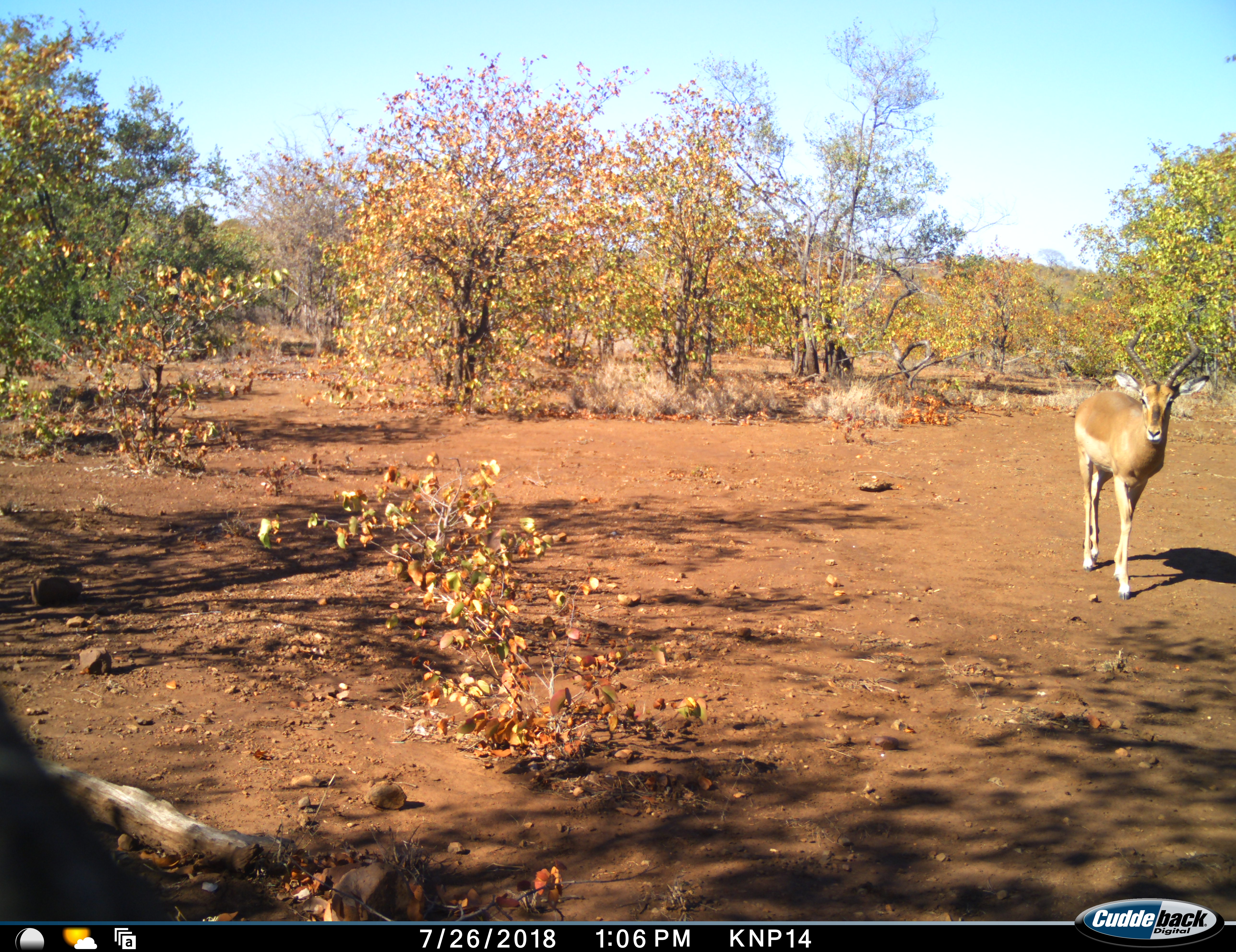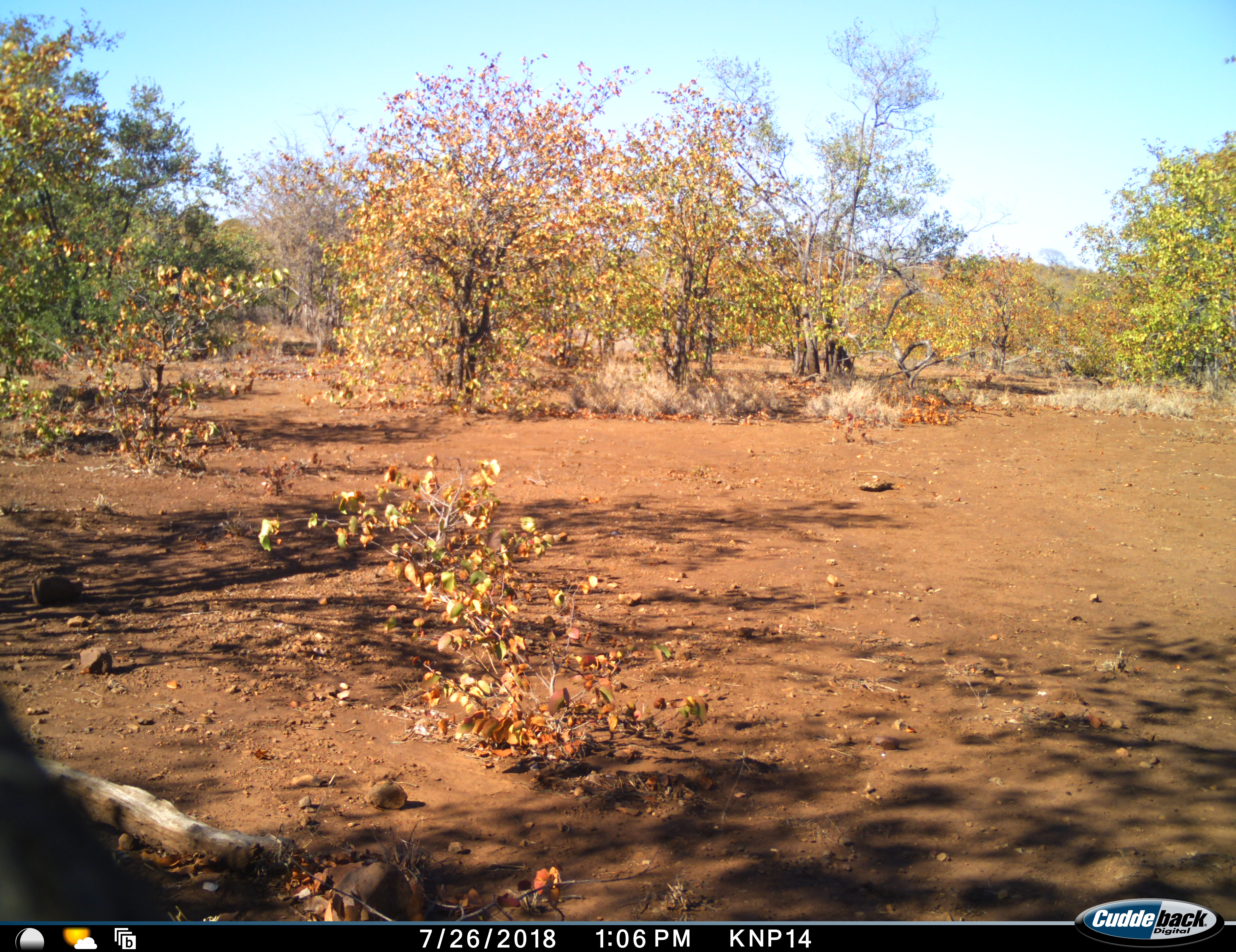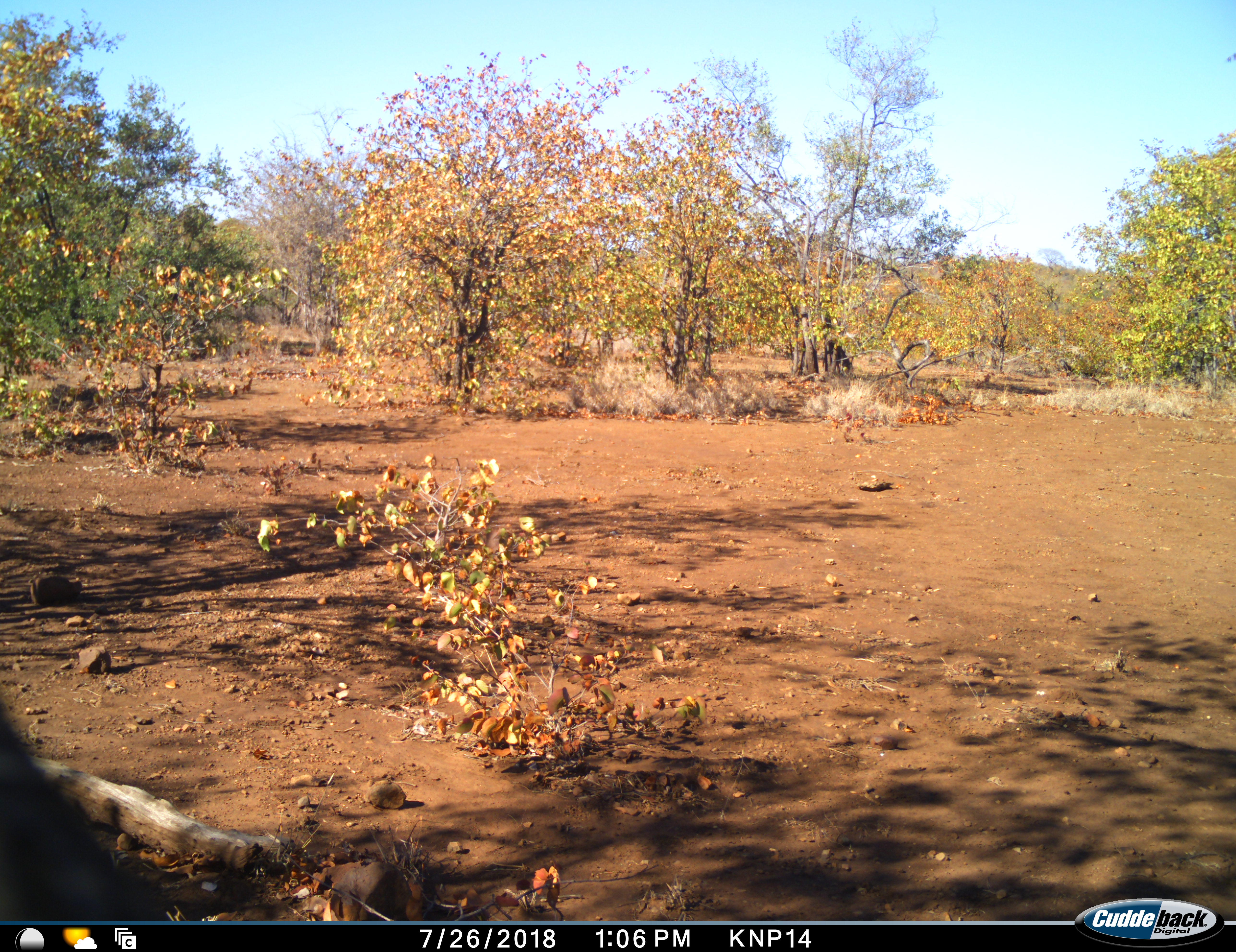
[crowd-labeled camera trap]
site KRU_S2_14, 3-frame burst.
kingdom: Animalia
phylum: Chordata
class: Mammalia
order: Artiodactyla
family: Bovidae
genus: Aepyceros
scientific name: Aepyceros melampus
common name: impala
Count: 1.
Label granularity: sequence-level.